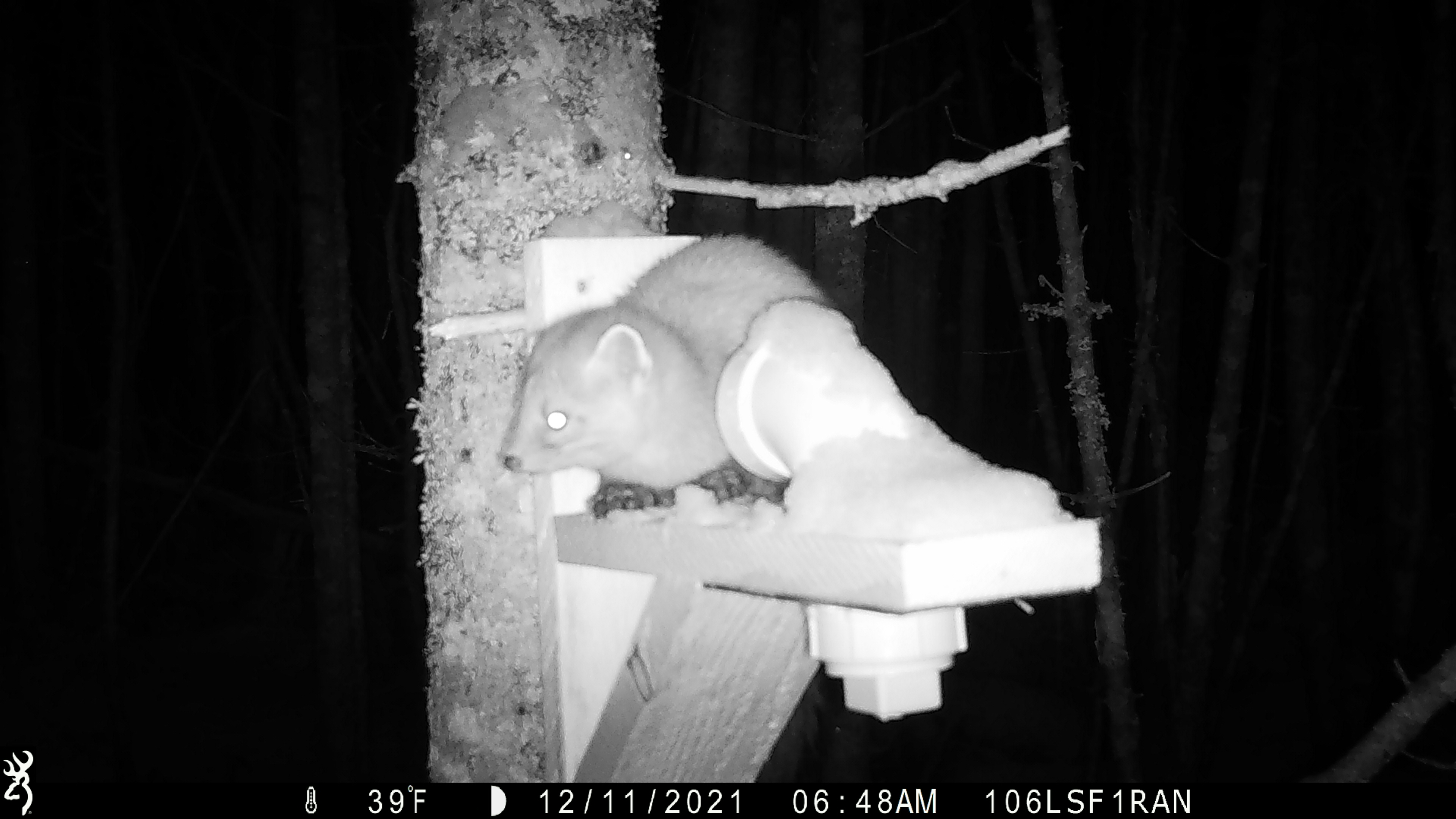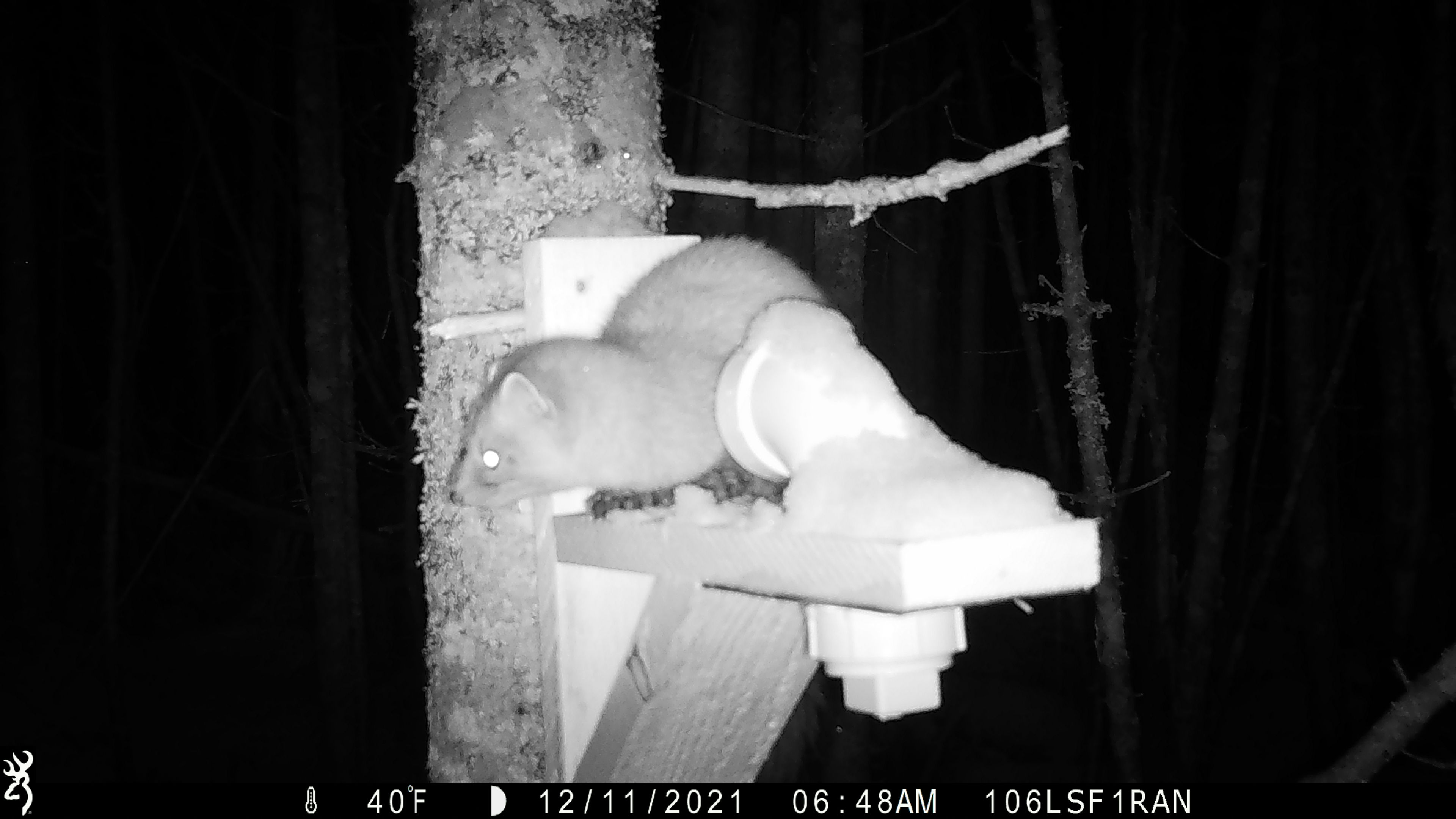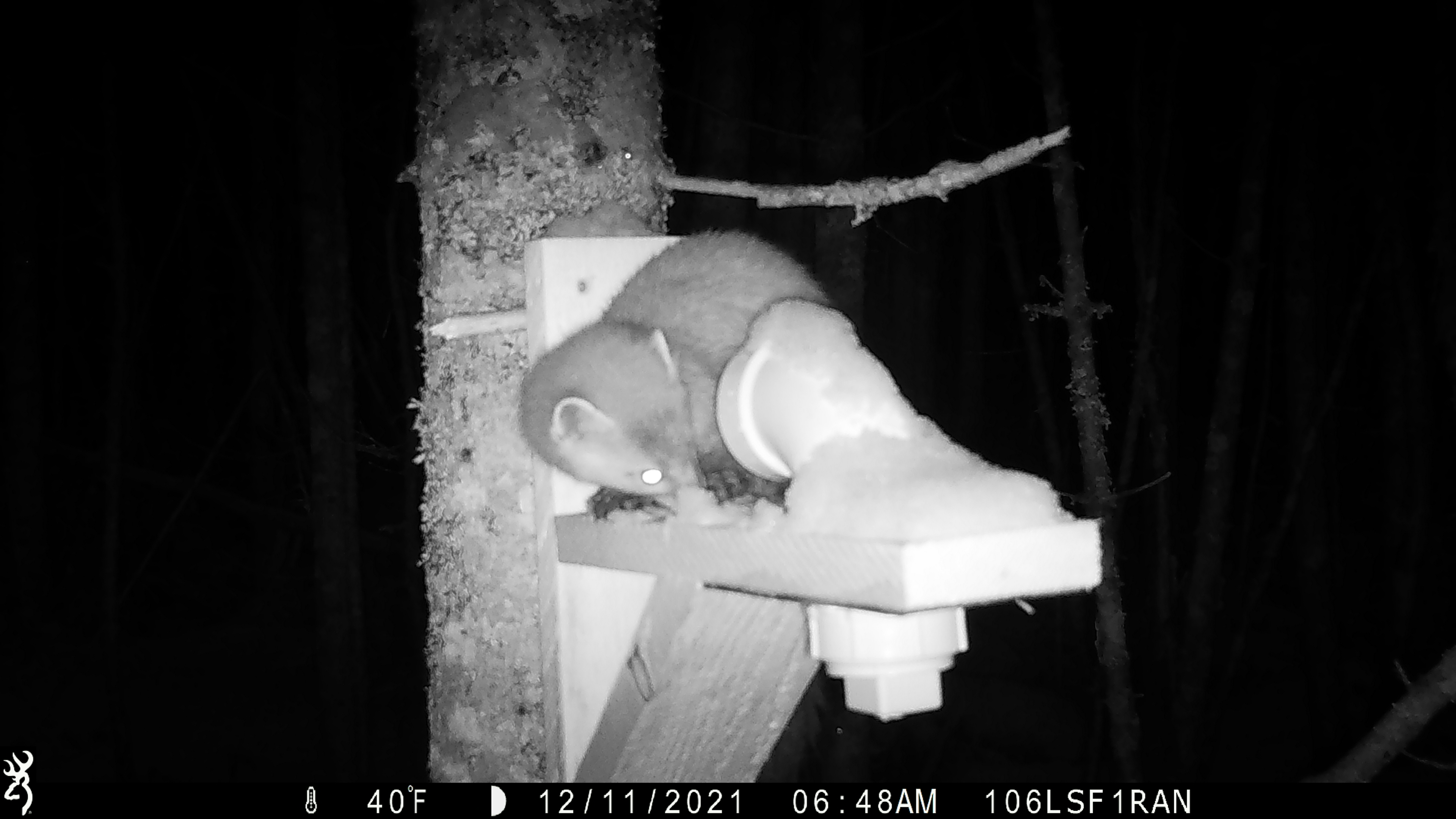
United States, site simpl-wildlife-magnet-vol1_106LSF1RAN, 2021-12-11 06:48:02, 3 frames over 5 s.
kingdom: Animalia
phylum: Chordata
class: Mammalia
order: Carnivora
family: Mustelidae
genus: Martes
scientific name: Martes americana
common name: american marten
American marten (Martes americana).